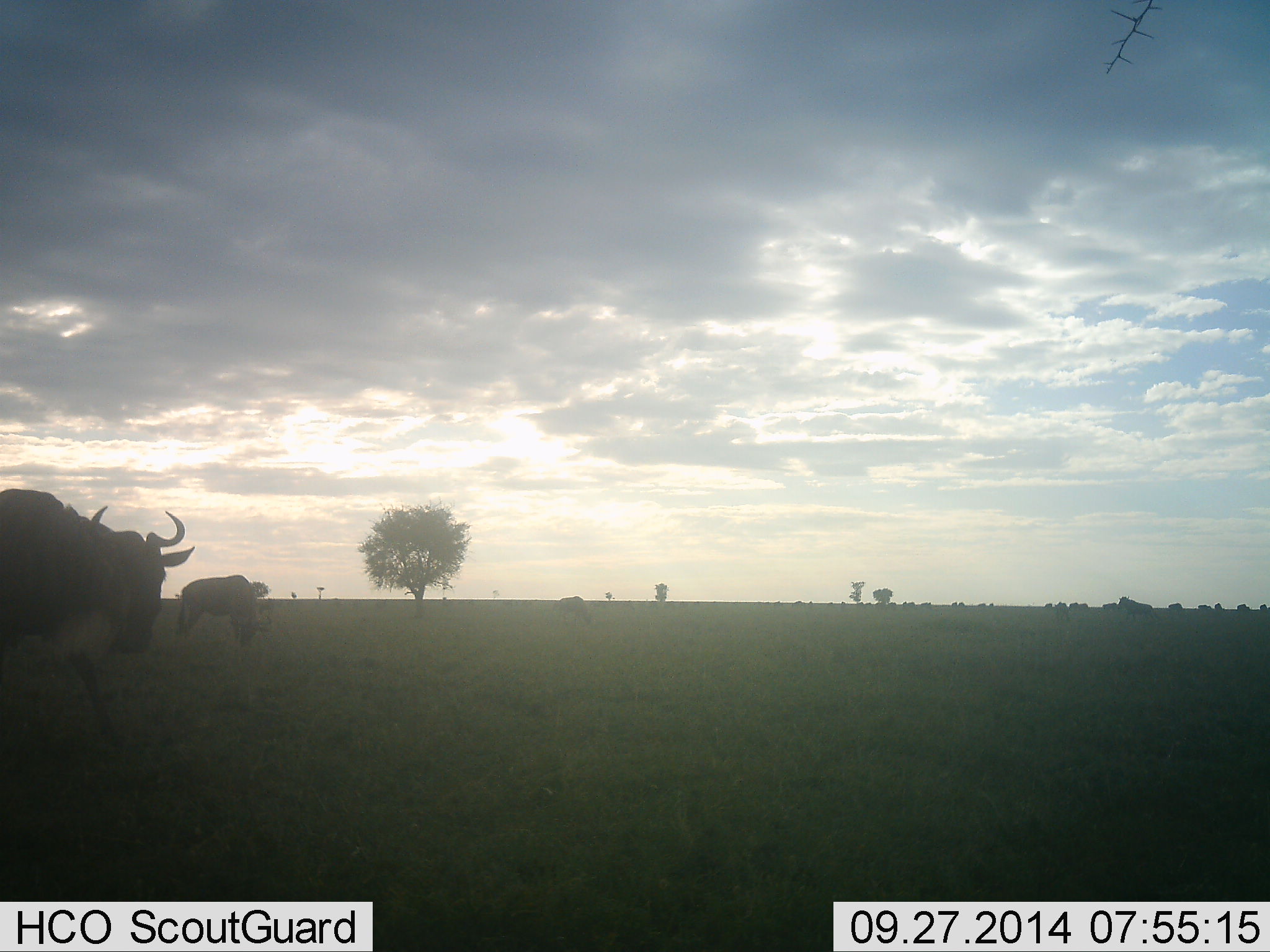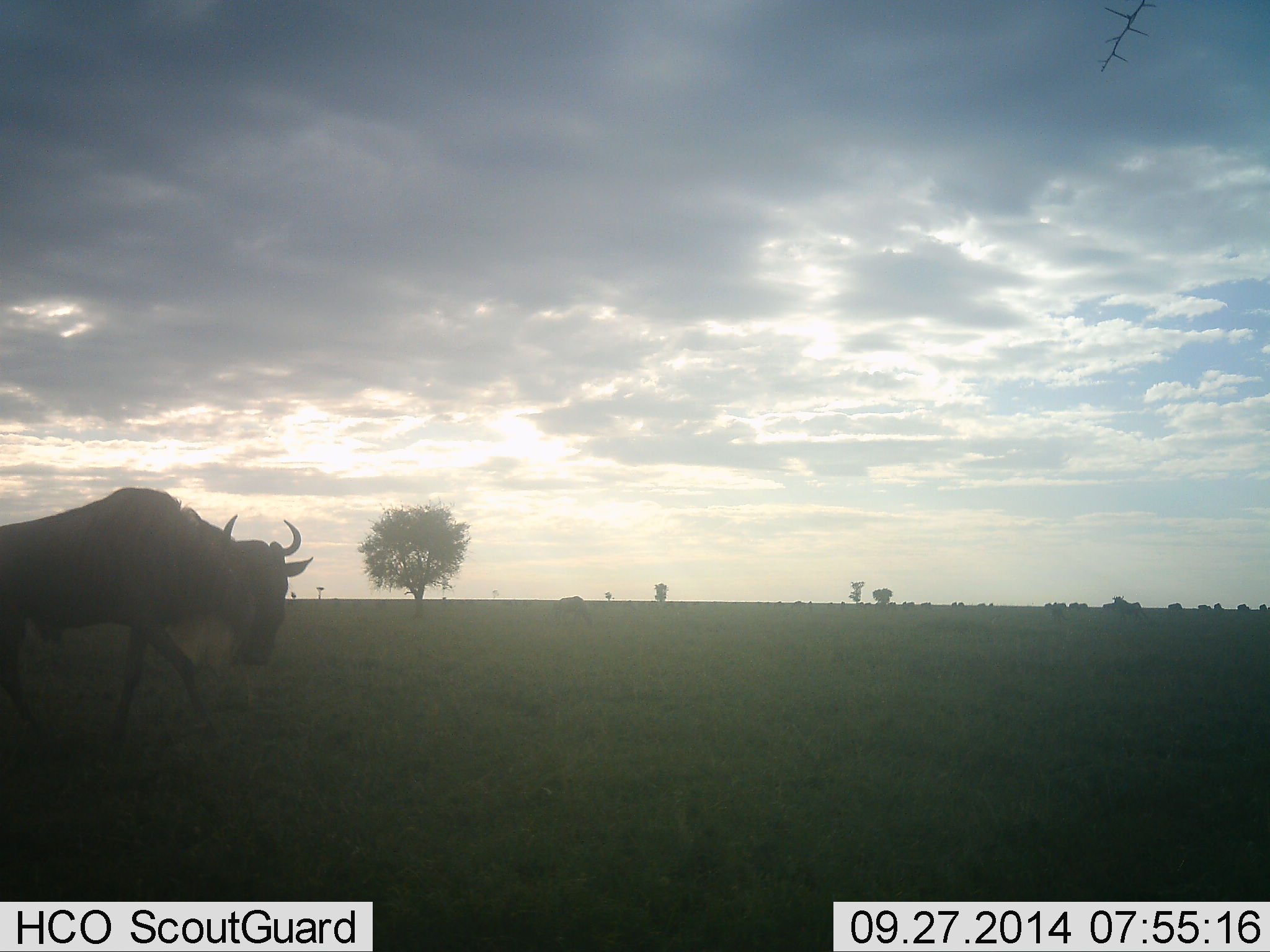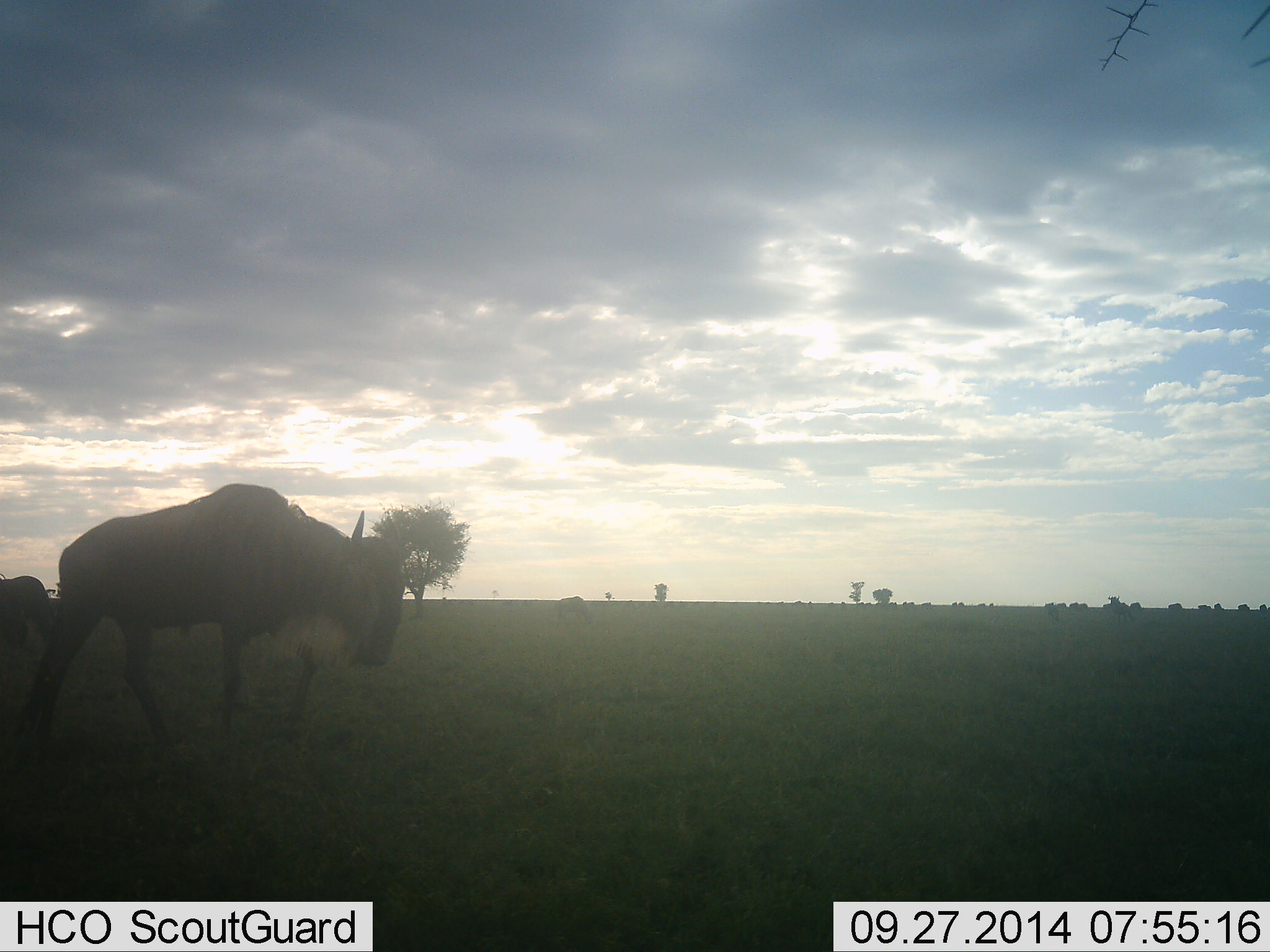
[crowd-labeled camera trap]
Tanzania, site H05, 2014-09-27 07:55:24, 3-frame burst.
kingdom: Animalia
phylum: Chordata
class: Mammalia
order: Artiodactyla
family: Bovidae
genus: Connochaetes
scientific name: Connochaetes taurinus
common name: blue wildebeest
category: wildebeest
Wildebeest (blue wildebeest) (Connochaetes taurinus), count 2. Behavior (volunteer vote fractions): standing 30%, resting 0%, moving 90%, interacting 0%. Young present (vote fraction): 0%. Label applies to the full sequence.